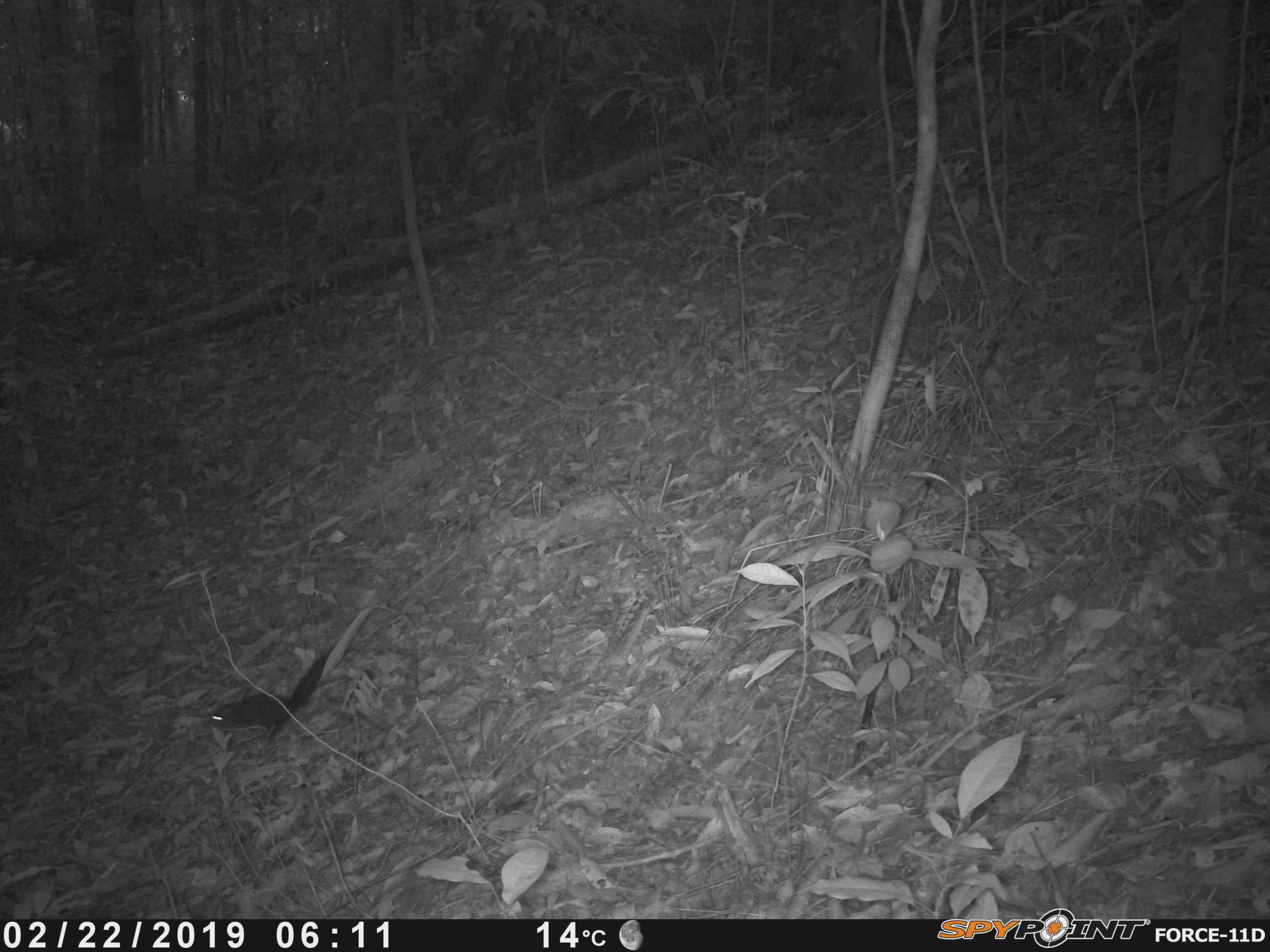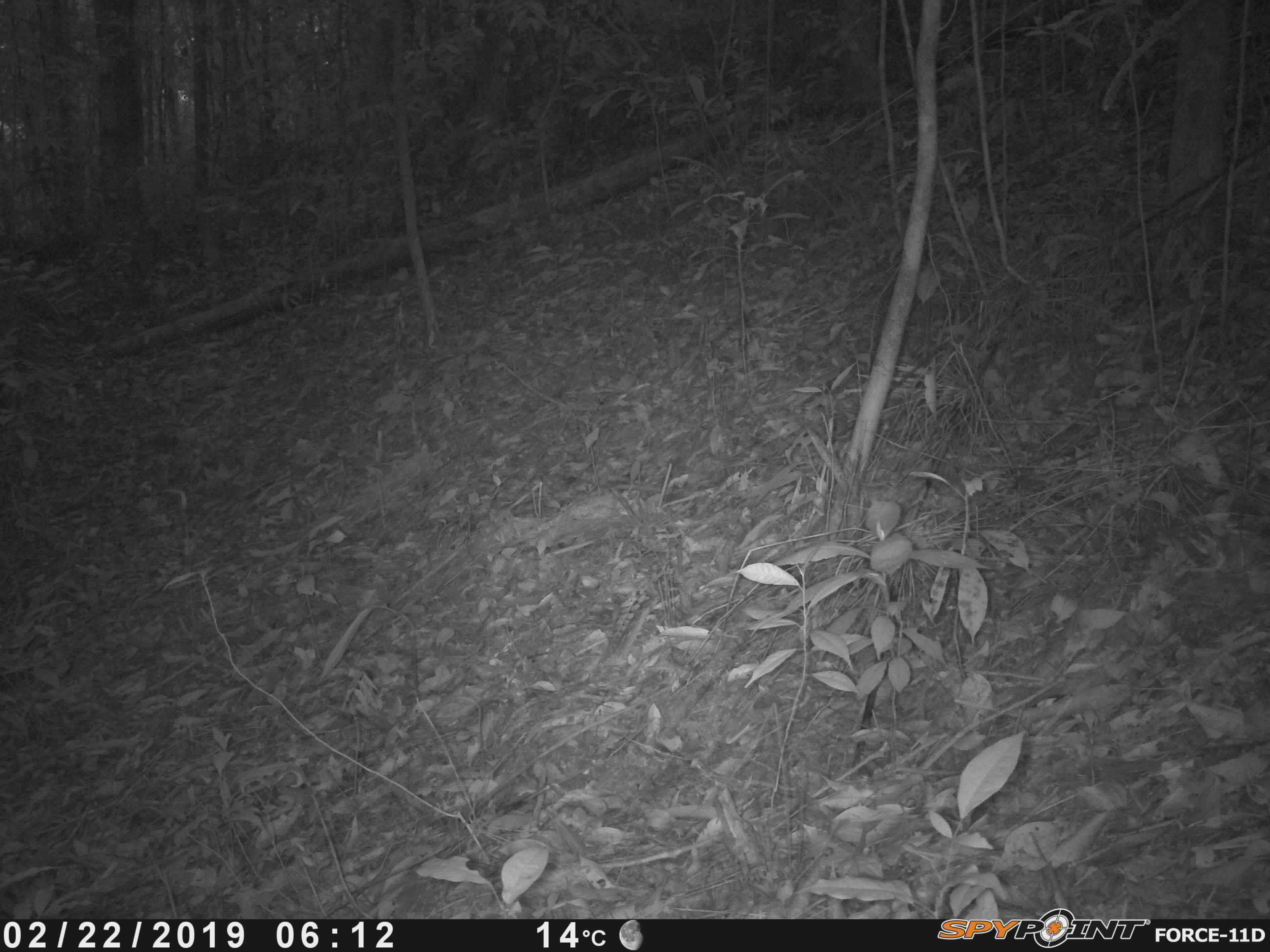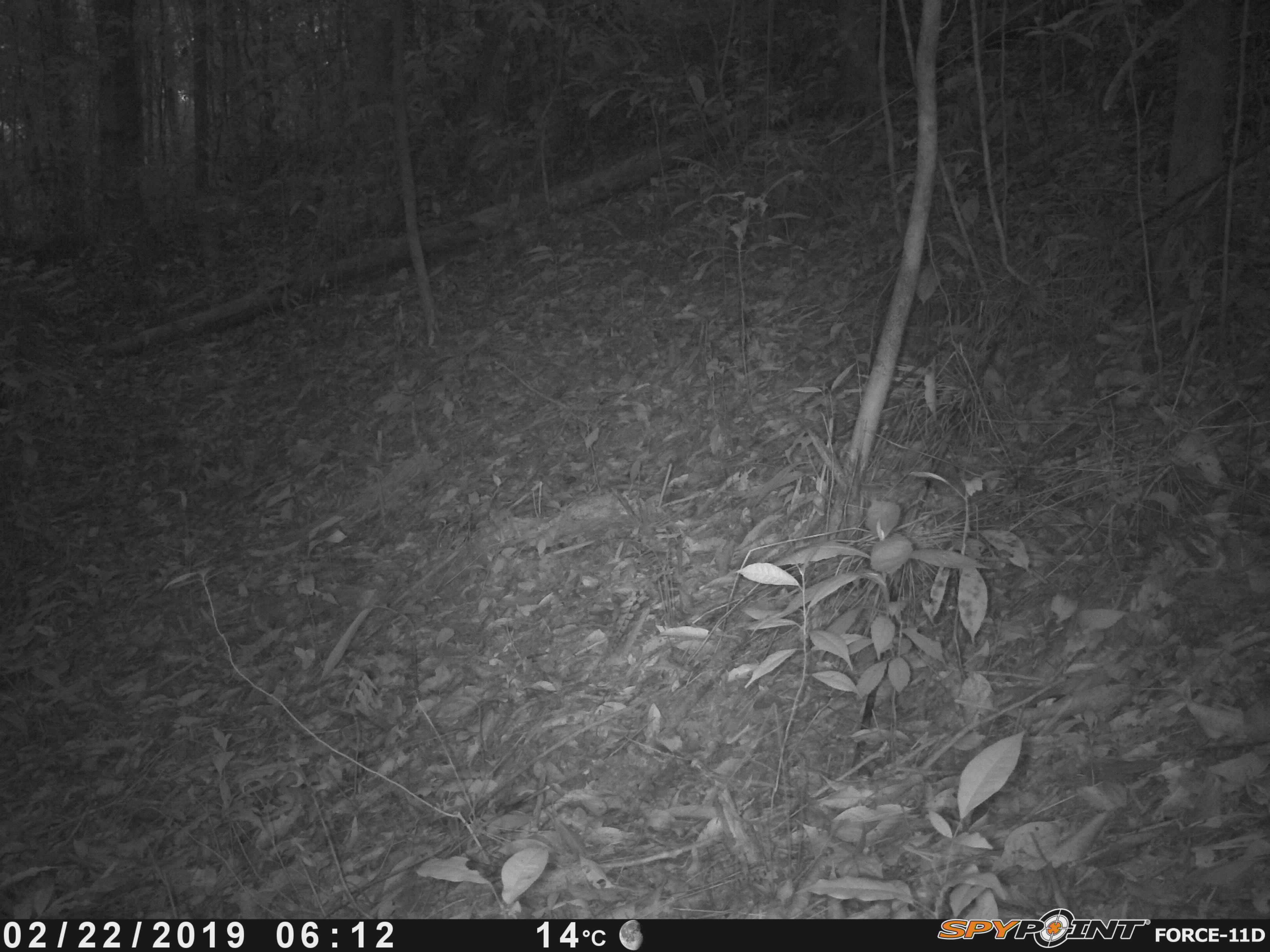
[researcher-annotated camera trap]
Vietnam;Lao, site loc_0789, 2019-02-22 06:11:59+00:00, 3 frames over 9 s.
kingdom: Animalia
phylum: Chordata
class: Mammalia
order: Rodentia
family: Sciuridae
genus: Sciurus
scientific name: Sciurus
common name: squirrel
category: unidentified squirrel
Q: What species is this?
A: Unidentified squirrel (squirrel) (Sciurus).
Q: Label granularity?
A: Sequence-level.